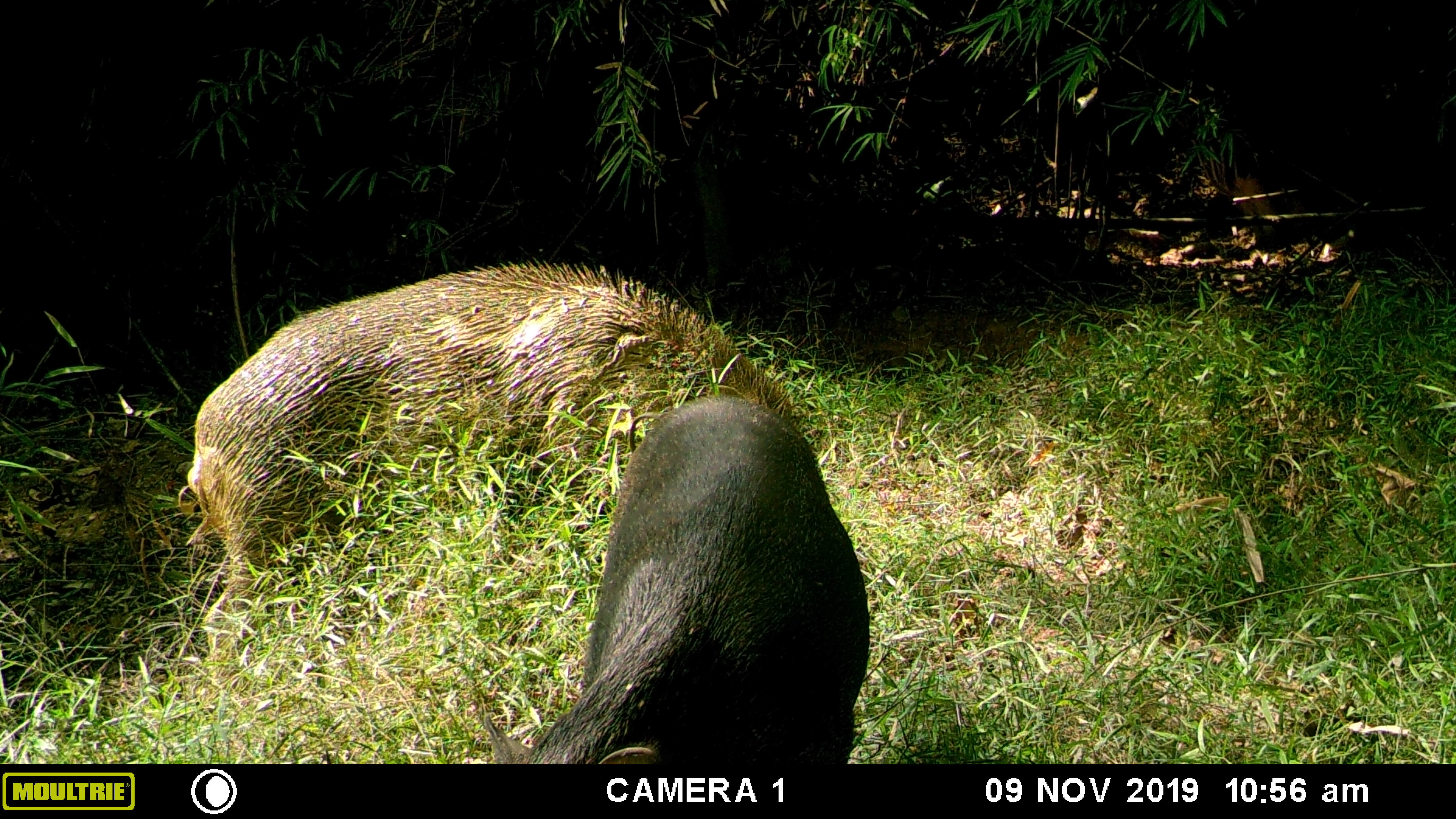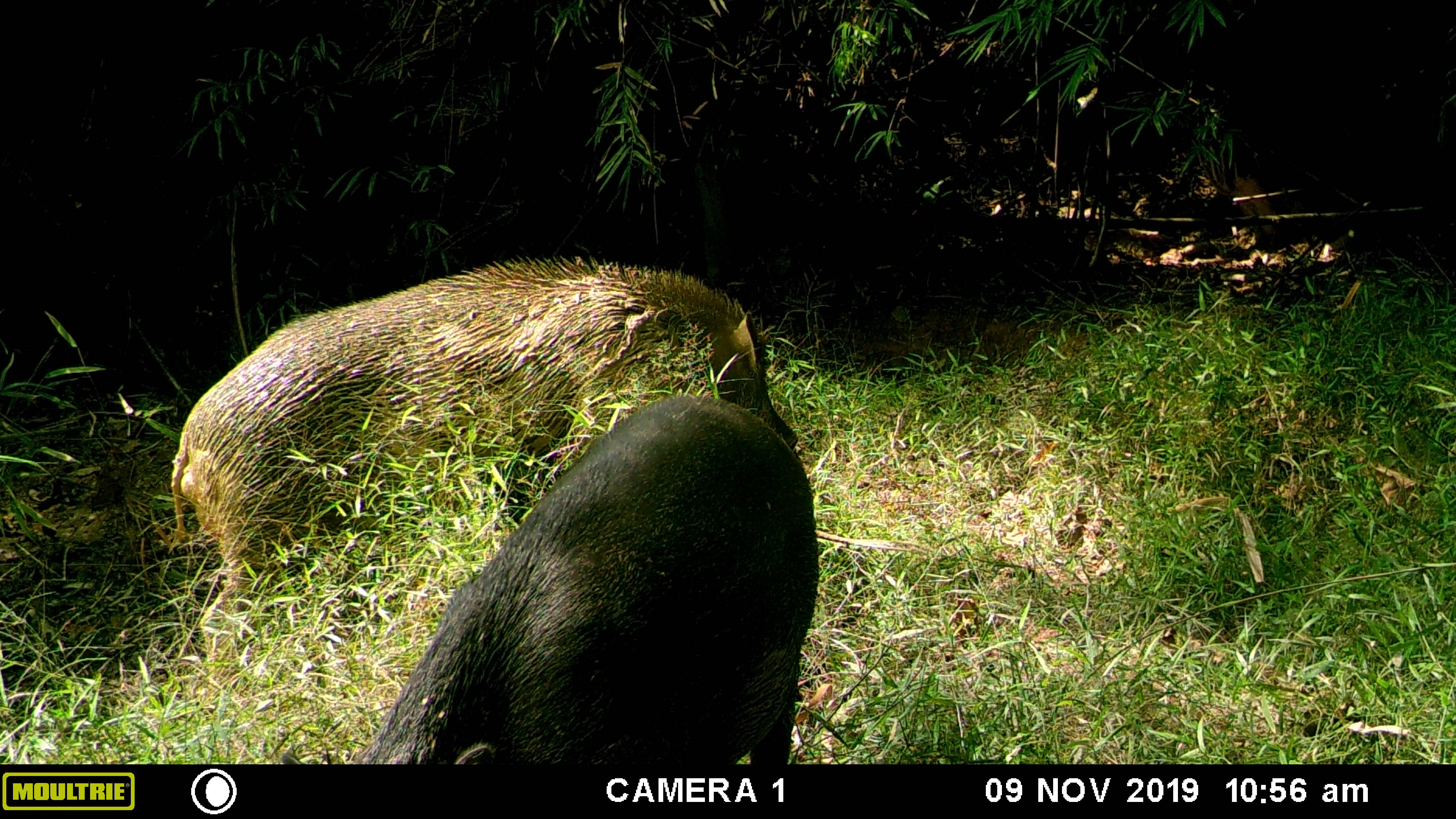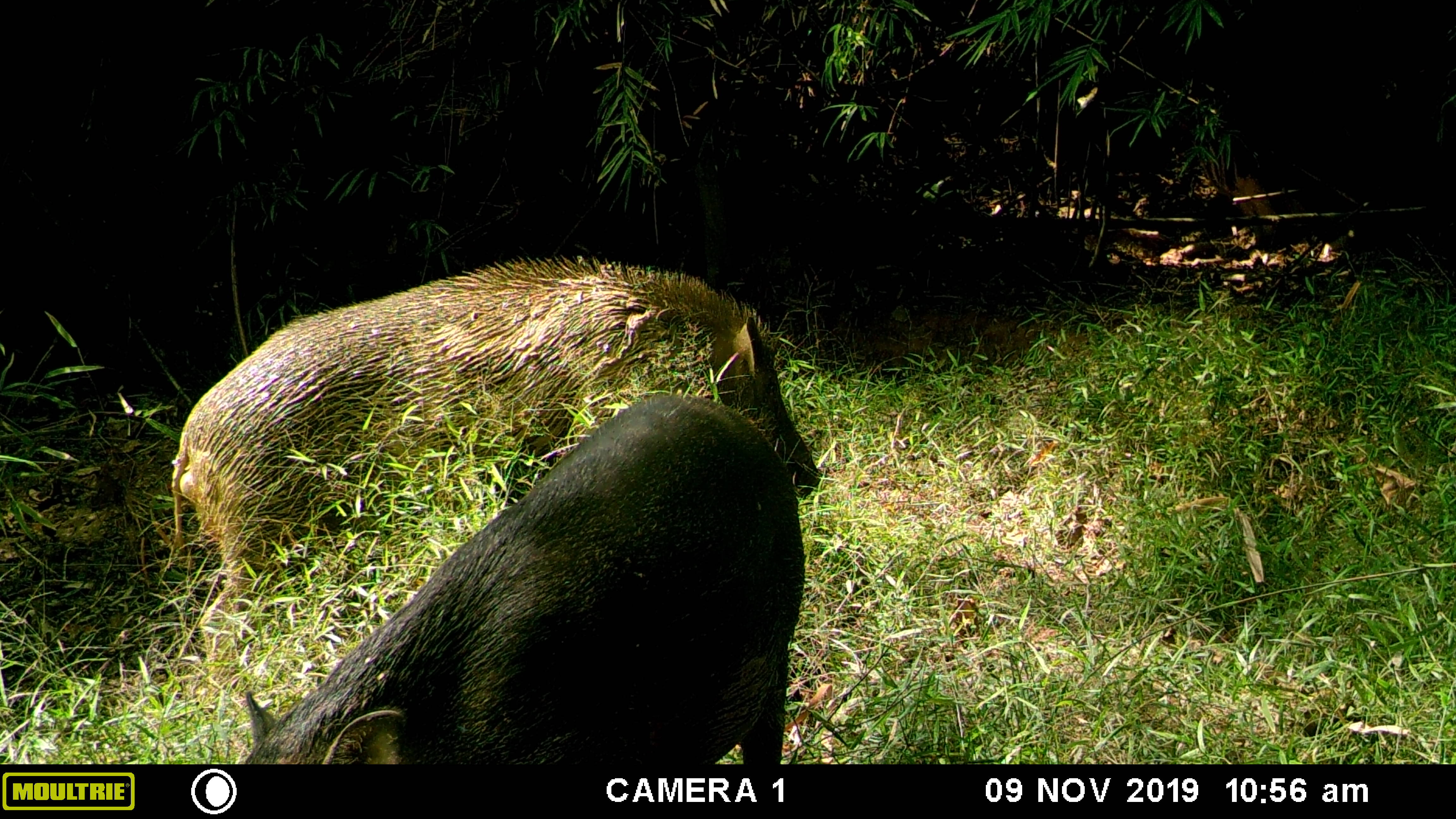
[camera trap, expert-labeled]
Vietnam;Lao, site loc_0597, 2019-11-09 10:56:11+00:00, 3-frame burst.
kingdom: Animalia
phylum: Chordata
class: Mammalia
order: Artiodactyla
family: Suidae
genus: Sus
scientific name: Sus scrofa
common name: eurasian wild pig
Eurasian wild pig (Sus scrofa). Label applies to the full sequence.